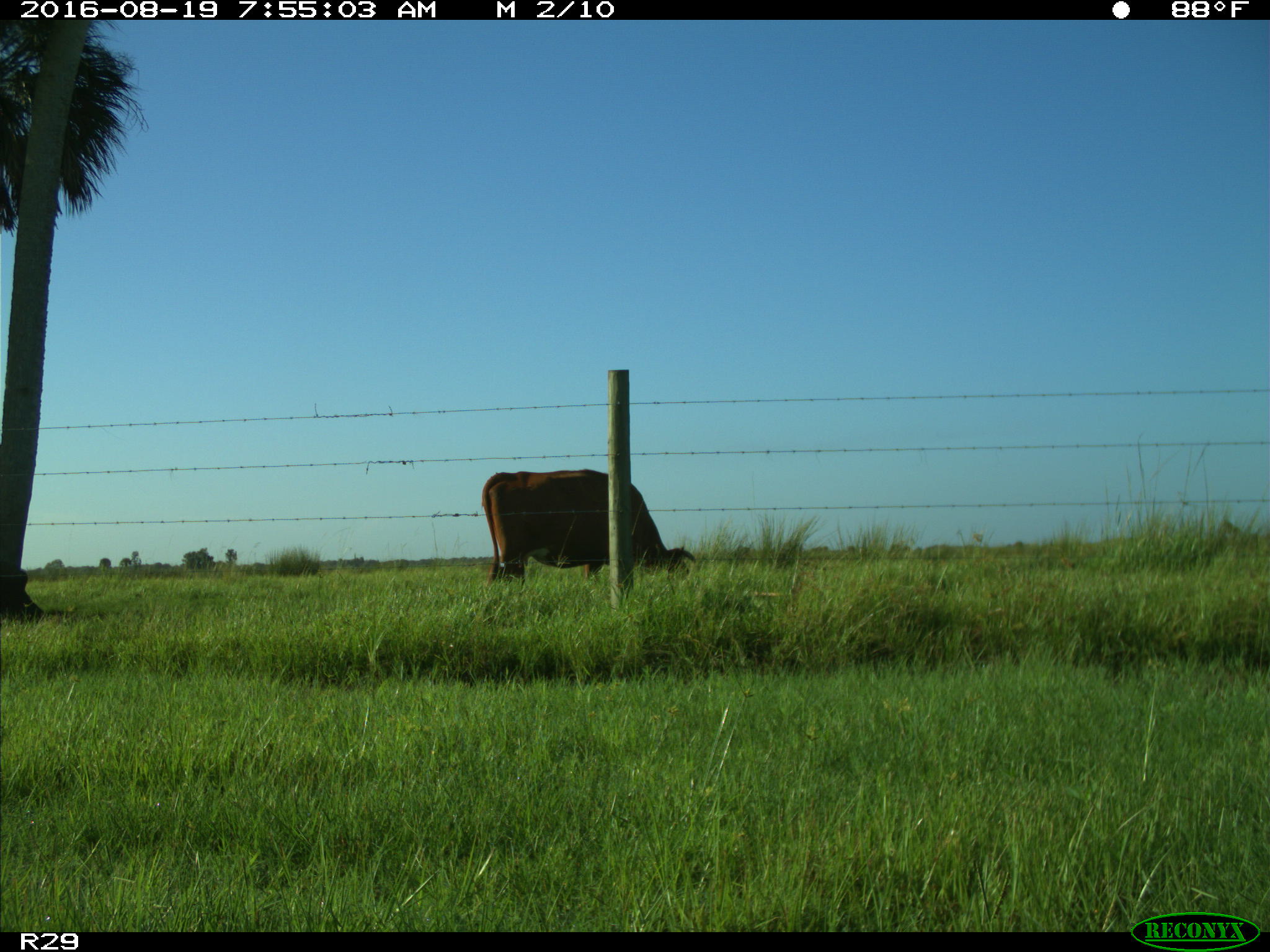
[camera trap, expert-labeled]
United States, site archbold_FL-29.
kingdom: Animalia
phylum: Chordata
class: Mammalia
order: Artiodactyla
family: Bovidae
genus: Bos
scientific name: Bos taurus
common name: domestic cow